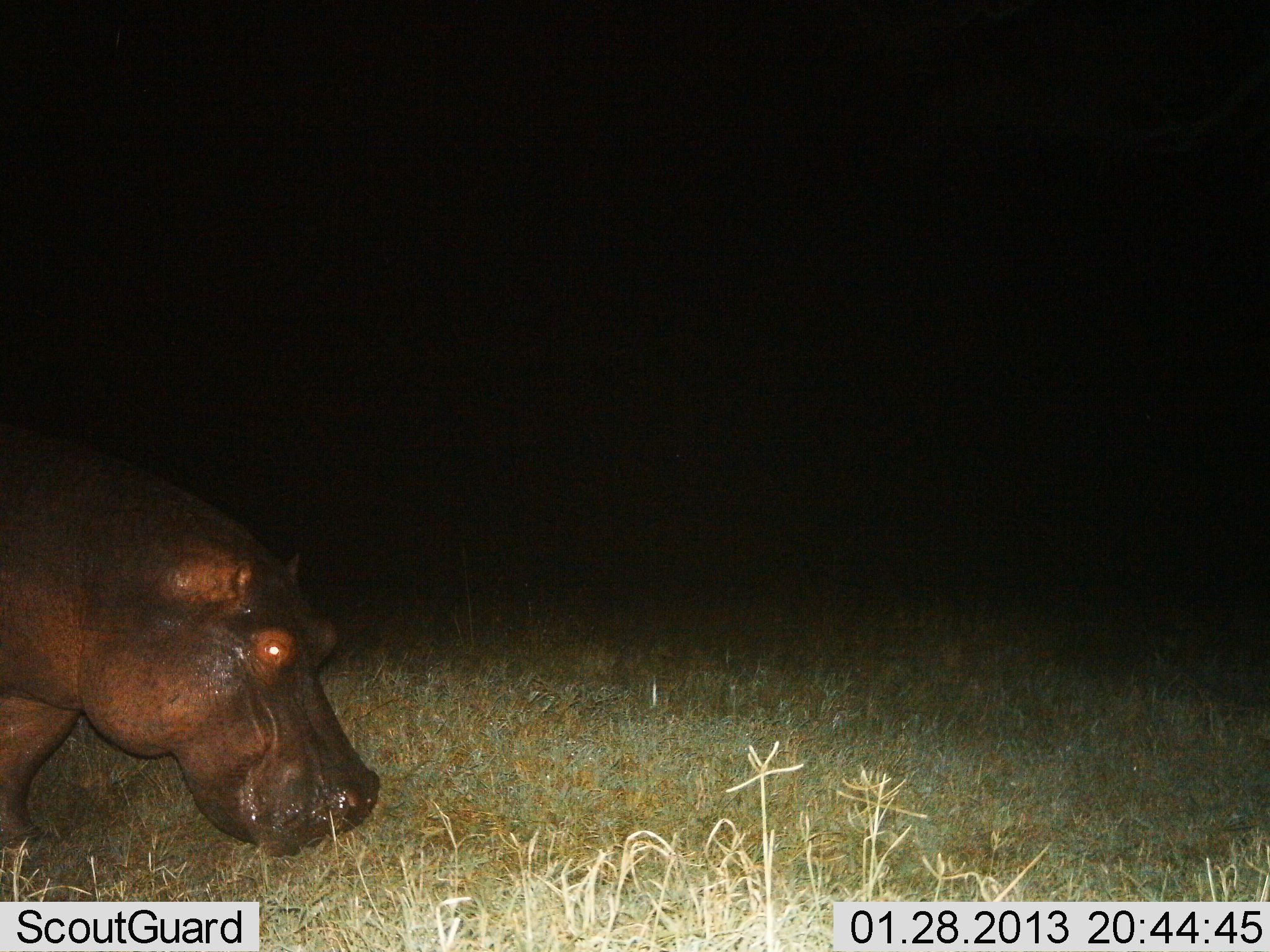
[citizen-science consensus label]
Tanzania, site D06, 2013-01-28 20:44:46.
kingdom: Animalia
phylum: Chordata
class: Mammalia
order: Artiodactyla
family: Hippopotamidae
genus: Hippopotamus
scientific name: Hippopotamus amphibius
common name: hippopotamus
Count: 1.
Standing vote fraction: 34%.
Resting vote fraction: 0%.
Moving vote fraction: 34%.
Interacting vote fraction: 0%.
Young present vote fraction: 0%.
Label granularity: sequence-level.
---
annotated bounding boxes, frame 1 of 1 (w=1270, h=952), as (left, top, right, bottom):
animal: (0, 428, 381, 875)